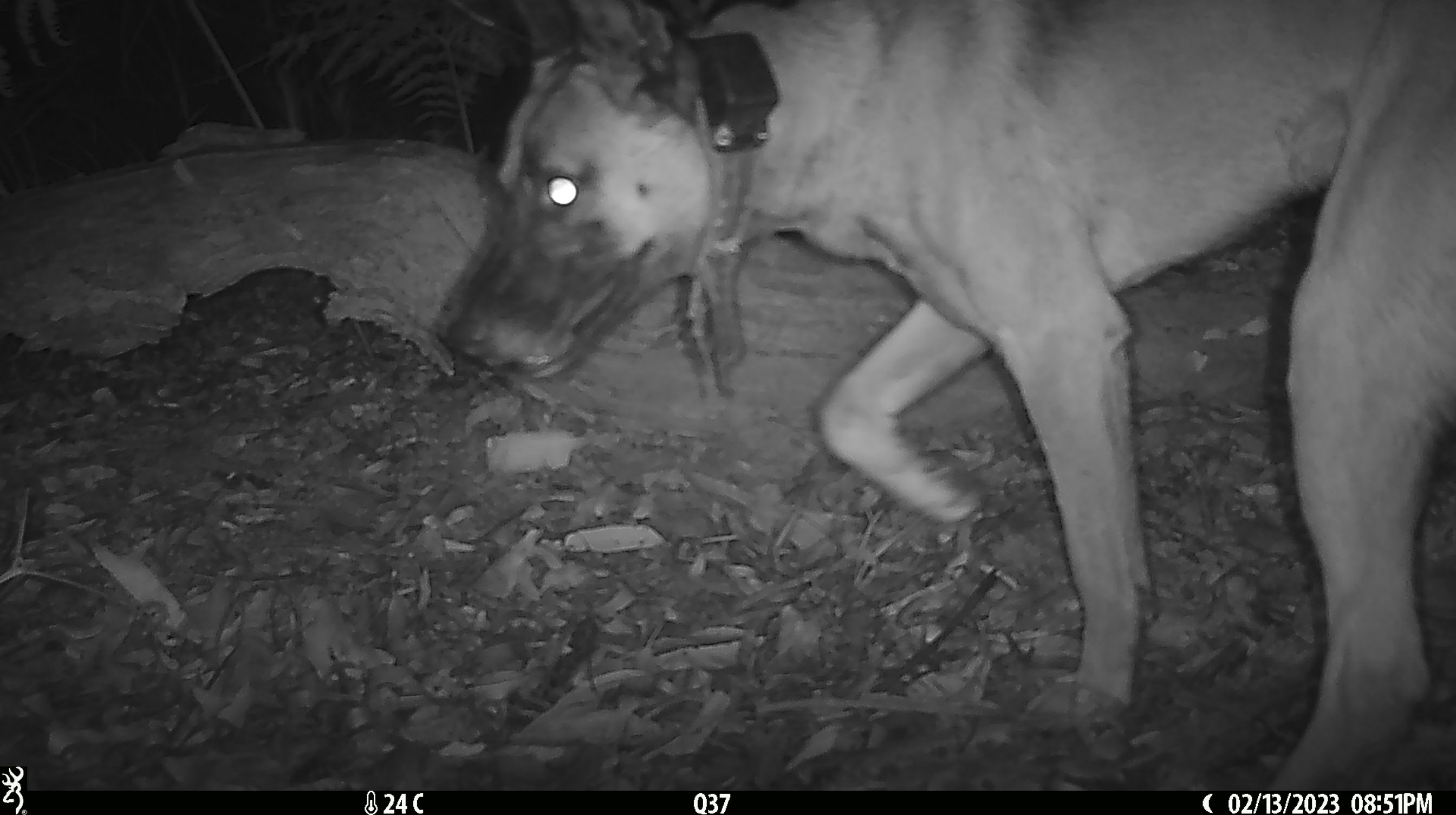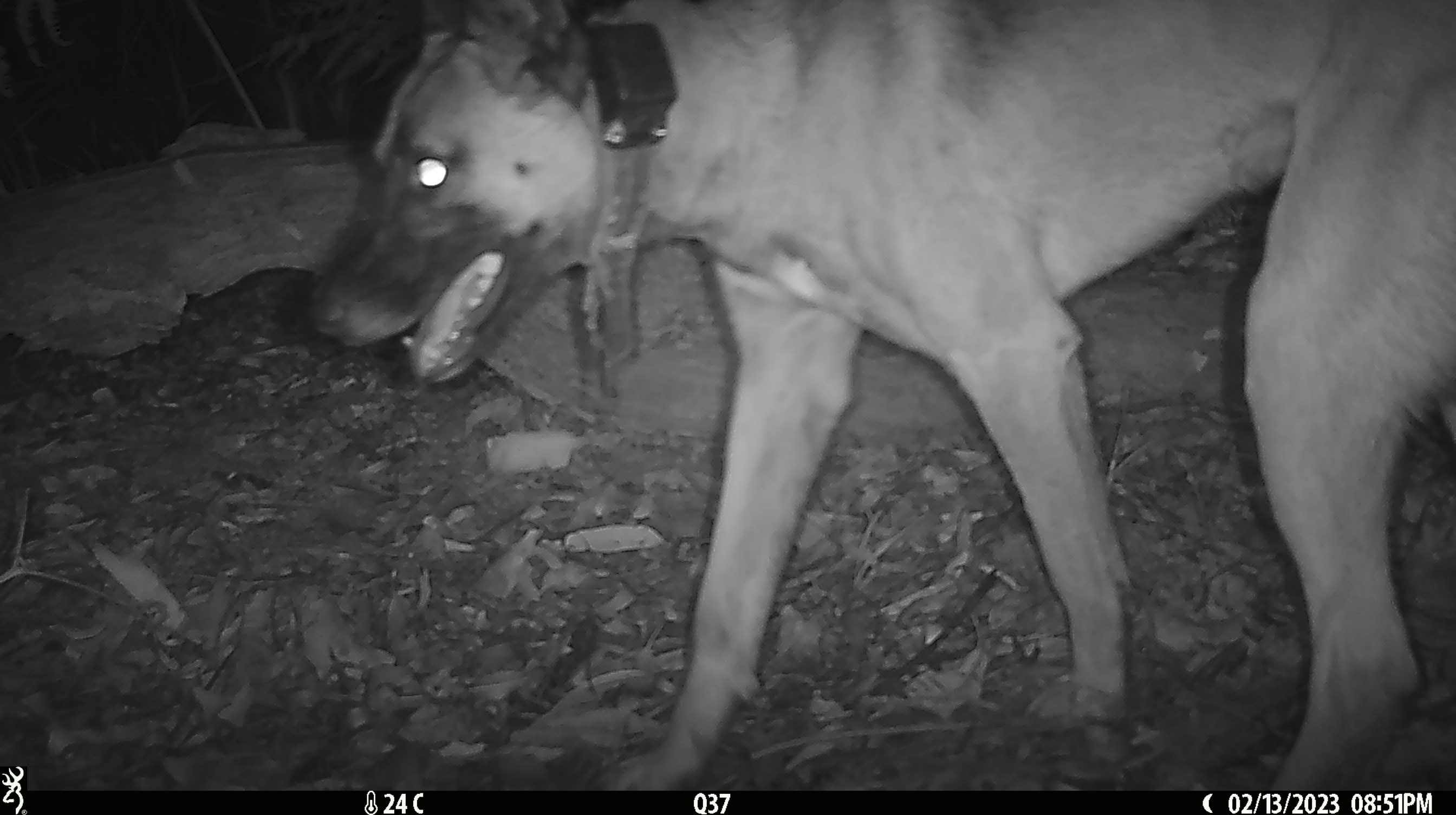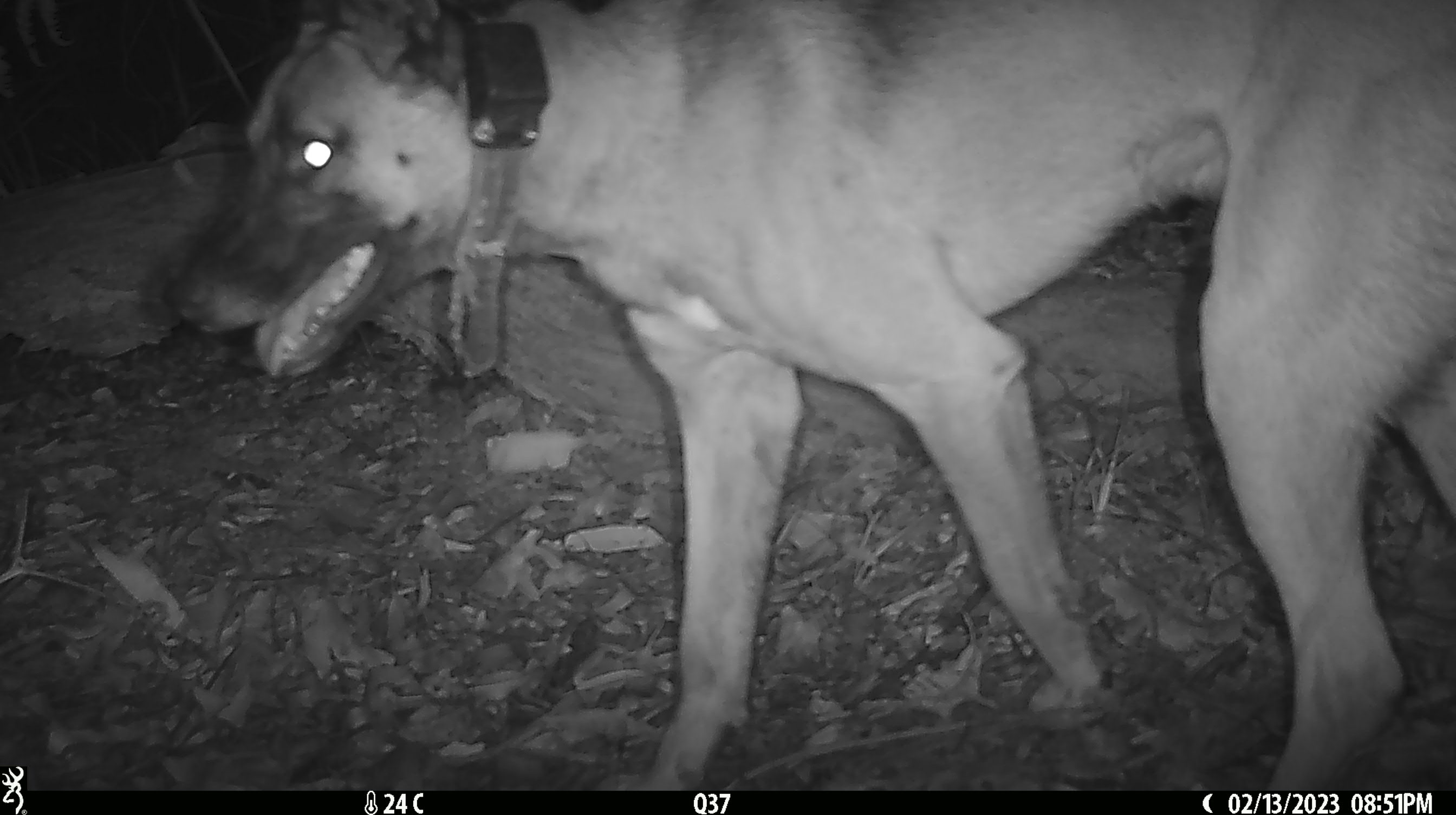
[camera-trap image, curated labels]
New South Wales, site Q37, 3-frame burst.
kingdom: Animalia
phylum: Chordata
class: Mammalia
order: Carnivora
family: Canidae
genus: Canis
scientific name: Canis familiaris dingo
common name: dingo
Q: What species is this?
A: Dingo (Canis familiaris dingo).